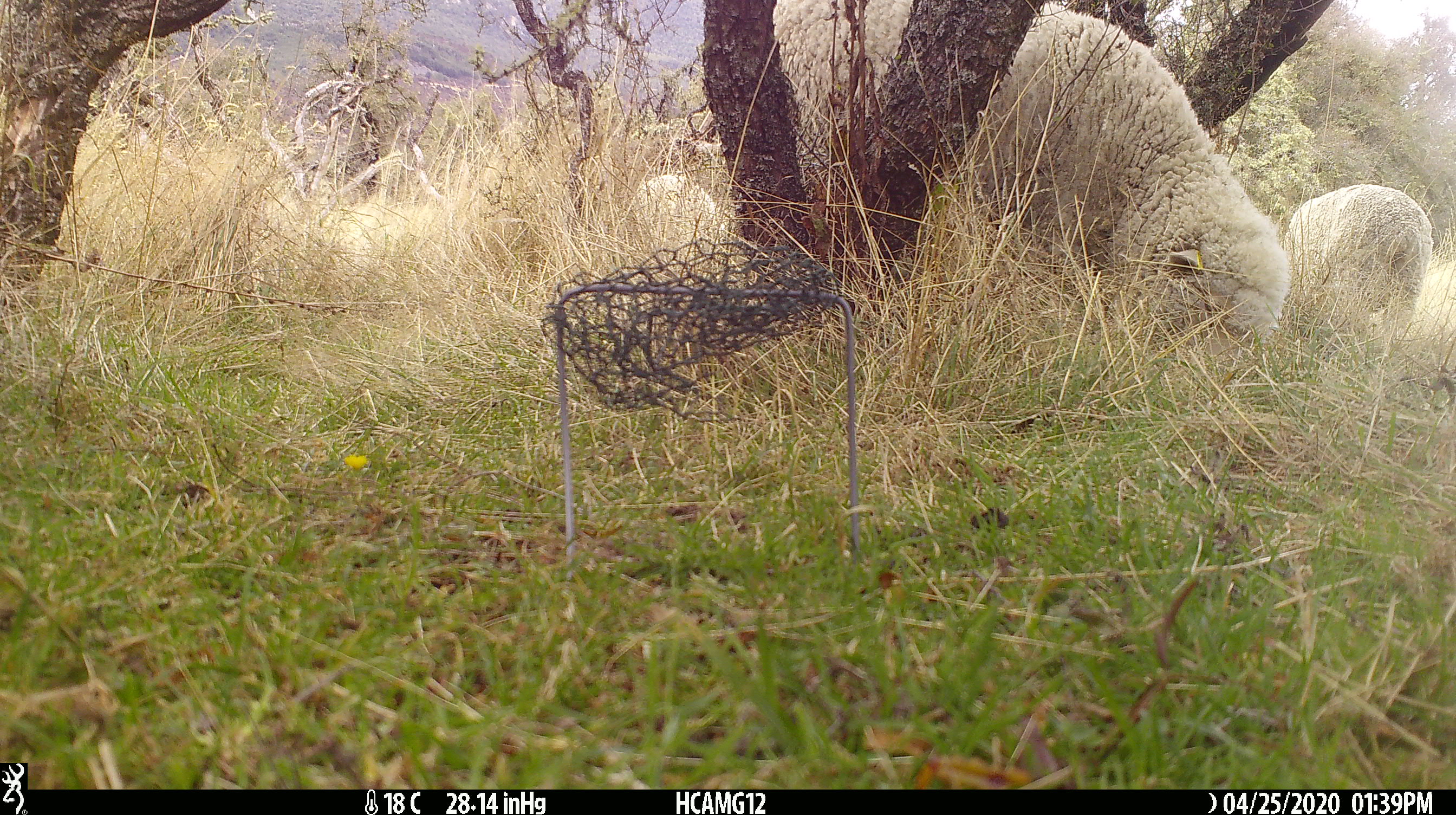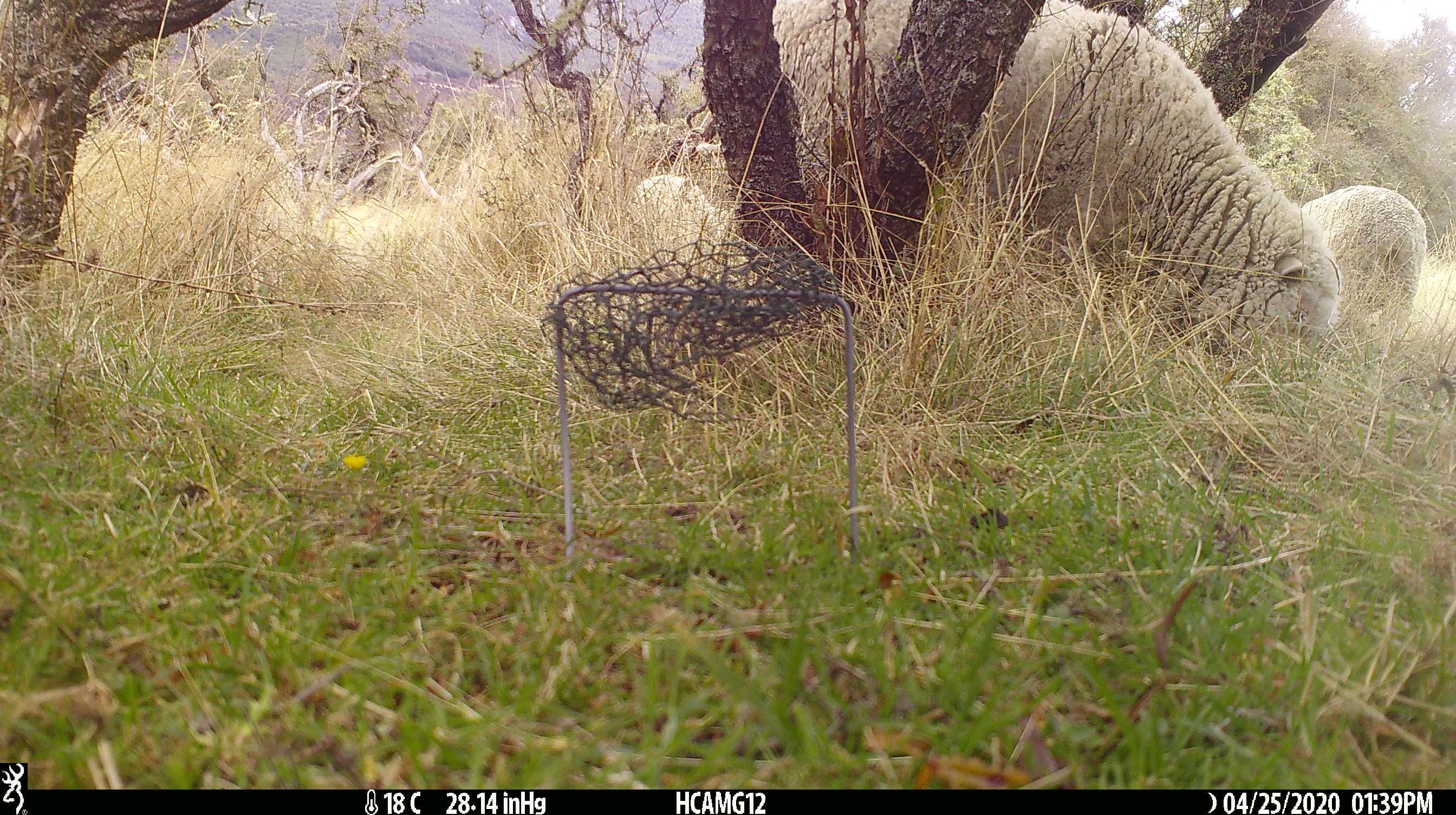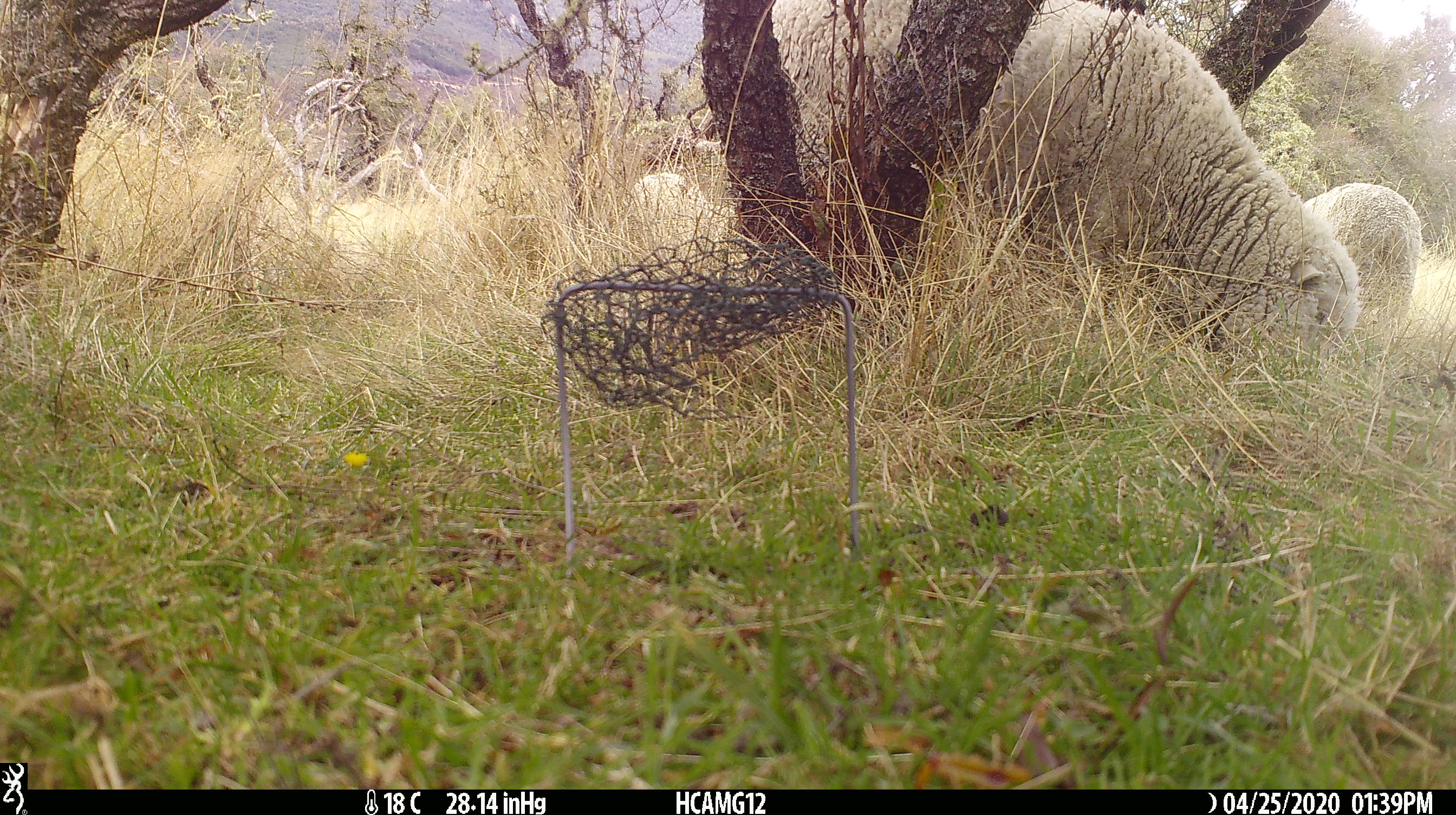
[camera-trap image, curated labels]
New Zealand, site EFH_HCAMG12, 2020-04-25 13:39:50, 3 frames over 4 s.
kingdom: Animalia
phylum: Chordata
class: Mammalia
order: Artiodactyla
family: Bovidae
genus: Ovis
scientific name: Ovis aries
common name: domestic sheep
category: sheep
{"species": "sheep (domestic sheep) (Ovis aries)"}